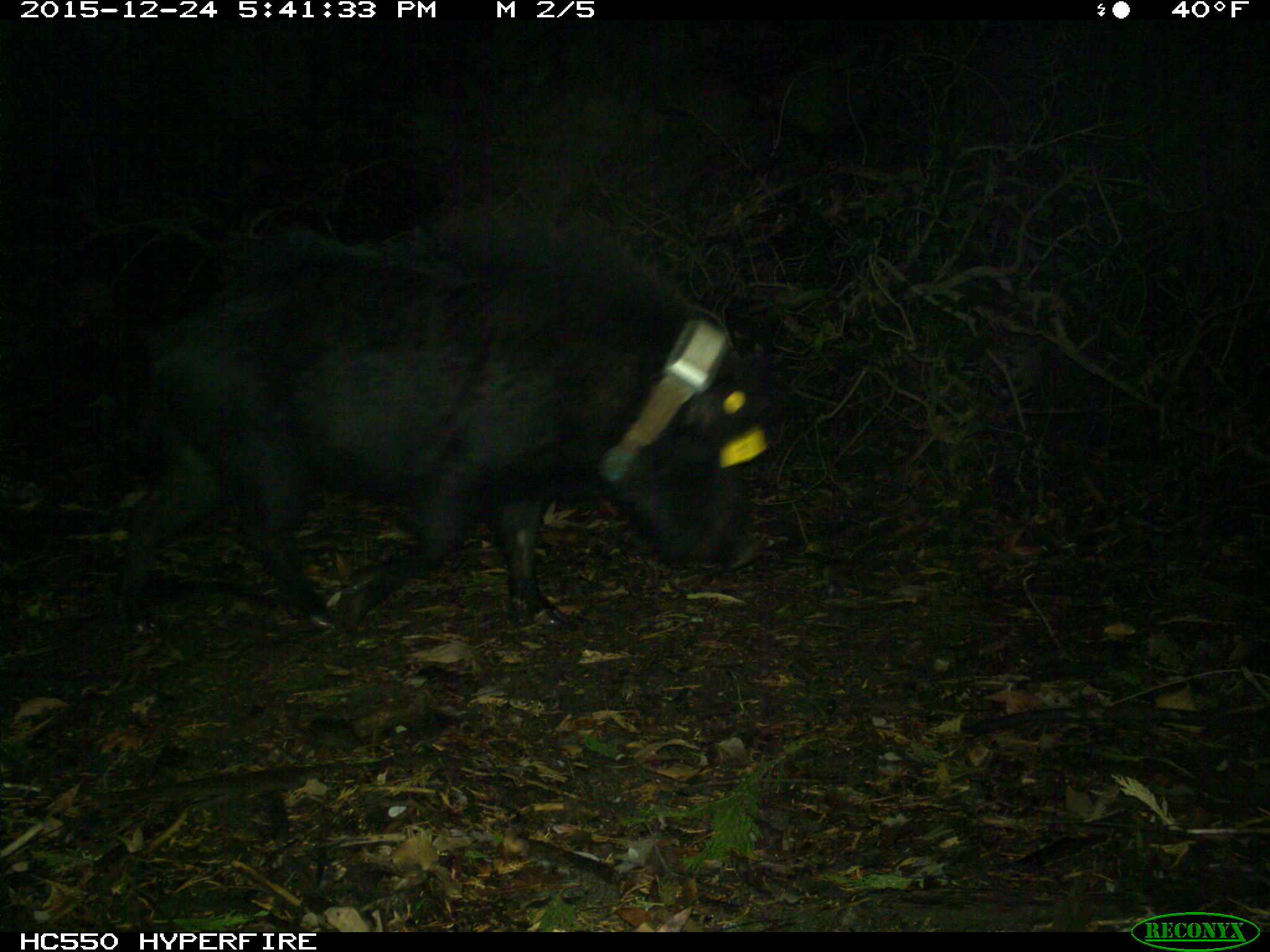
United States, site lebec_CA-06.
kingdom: Animalia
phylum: Chordata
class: Mammalia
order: Artiodactyla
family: Suidae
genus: Sus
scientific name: Sus scrofa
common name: wild boar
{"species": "Sus scrofa (wild boar)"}